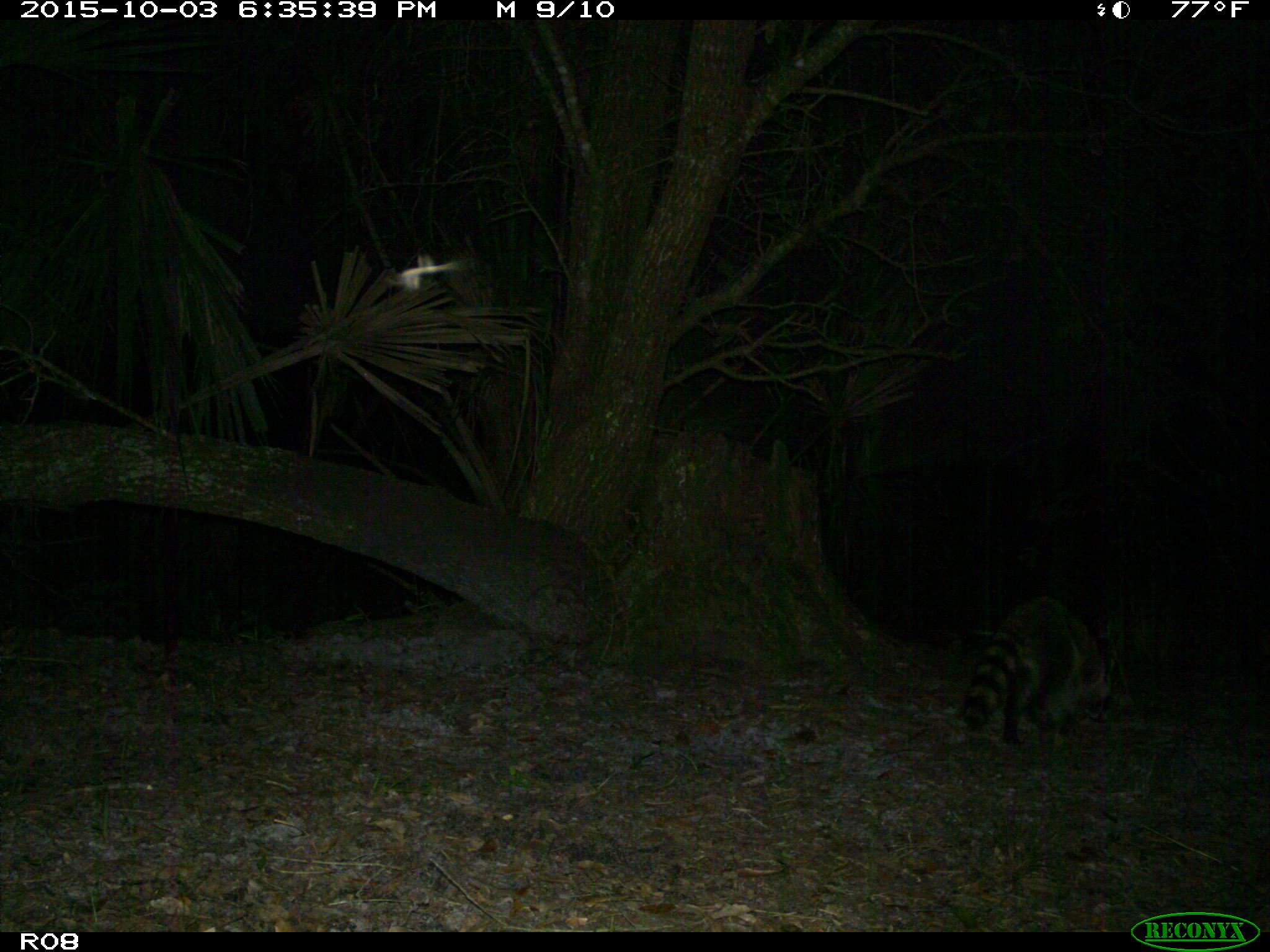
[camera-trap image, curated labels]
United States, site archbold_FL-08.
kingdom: Animalia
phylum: Chordata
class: Mammalia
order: Carnivora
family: Procyonidae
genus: Procyon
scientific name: Procyon lotor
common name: common raccoon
Procyon lotor (common raccoon).